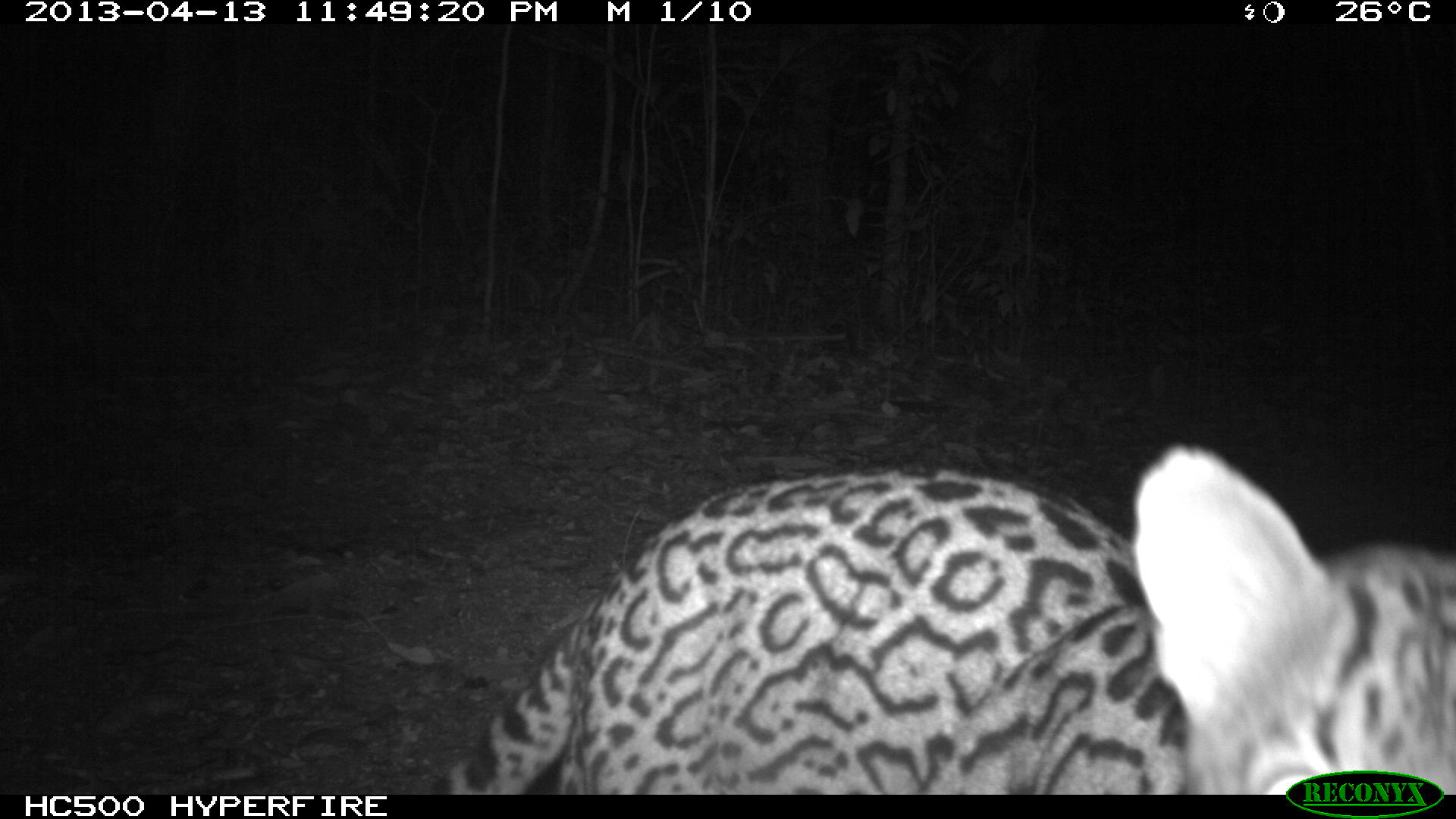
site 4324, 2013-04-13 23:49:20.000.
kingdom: Animalia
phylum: Chordata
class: Mammalia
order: Carnivora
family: Felidae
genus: Leopardus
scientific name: Leopardus pardalis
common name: ocelot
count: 1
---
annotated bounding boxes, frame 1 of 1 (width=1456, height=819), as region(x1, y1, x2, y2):
leopardus pardalis: region(424, 443, 1453, 794)